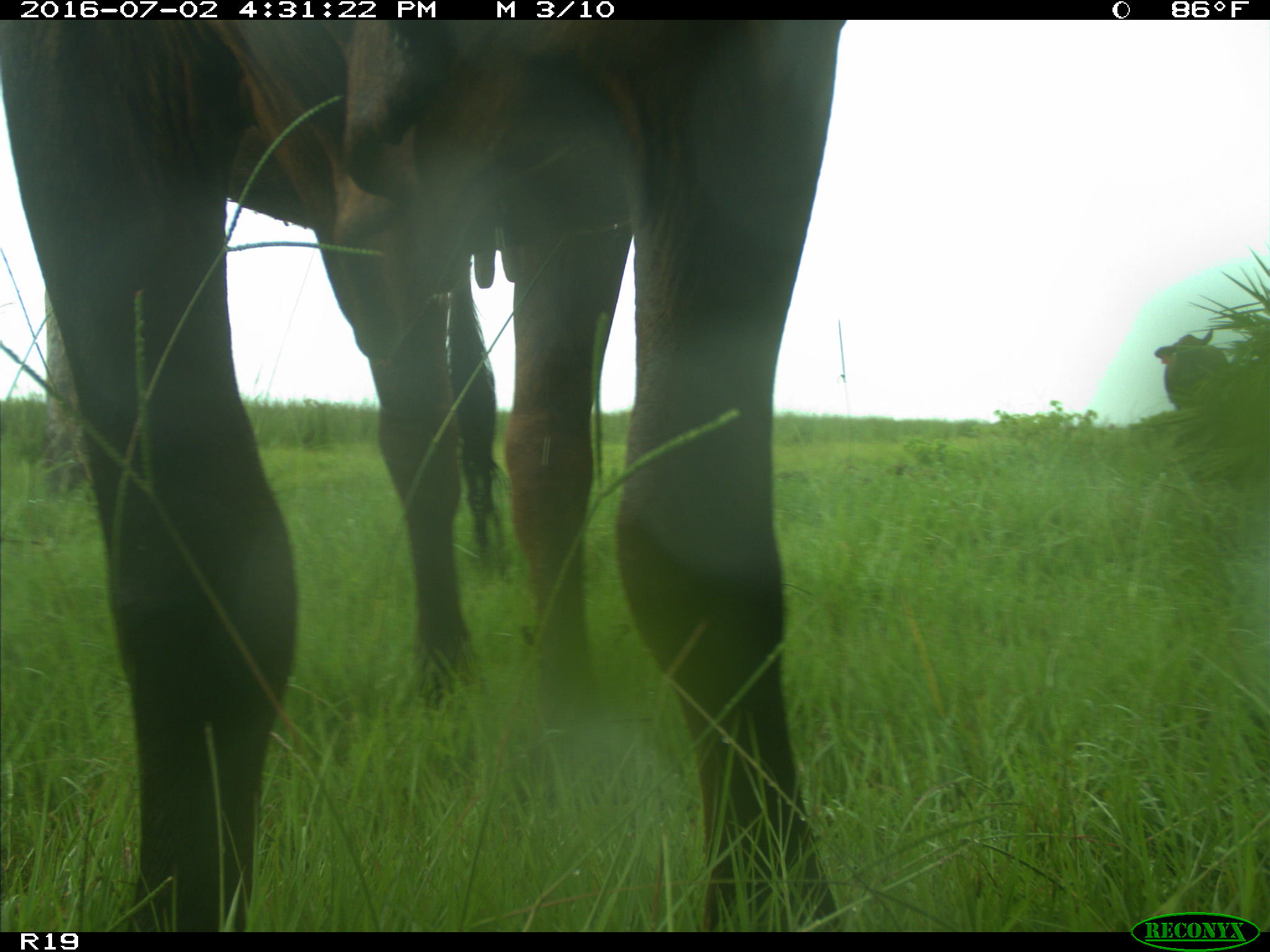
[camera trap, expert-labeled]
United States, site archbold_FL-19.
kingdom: Animalia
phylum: Chordata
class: Mammalia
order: Artiodactyla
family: Bovidae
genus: Bos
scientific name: Bos taurus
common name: domestic cow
Bos taurus (domestic cow).